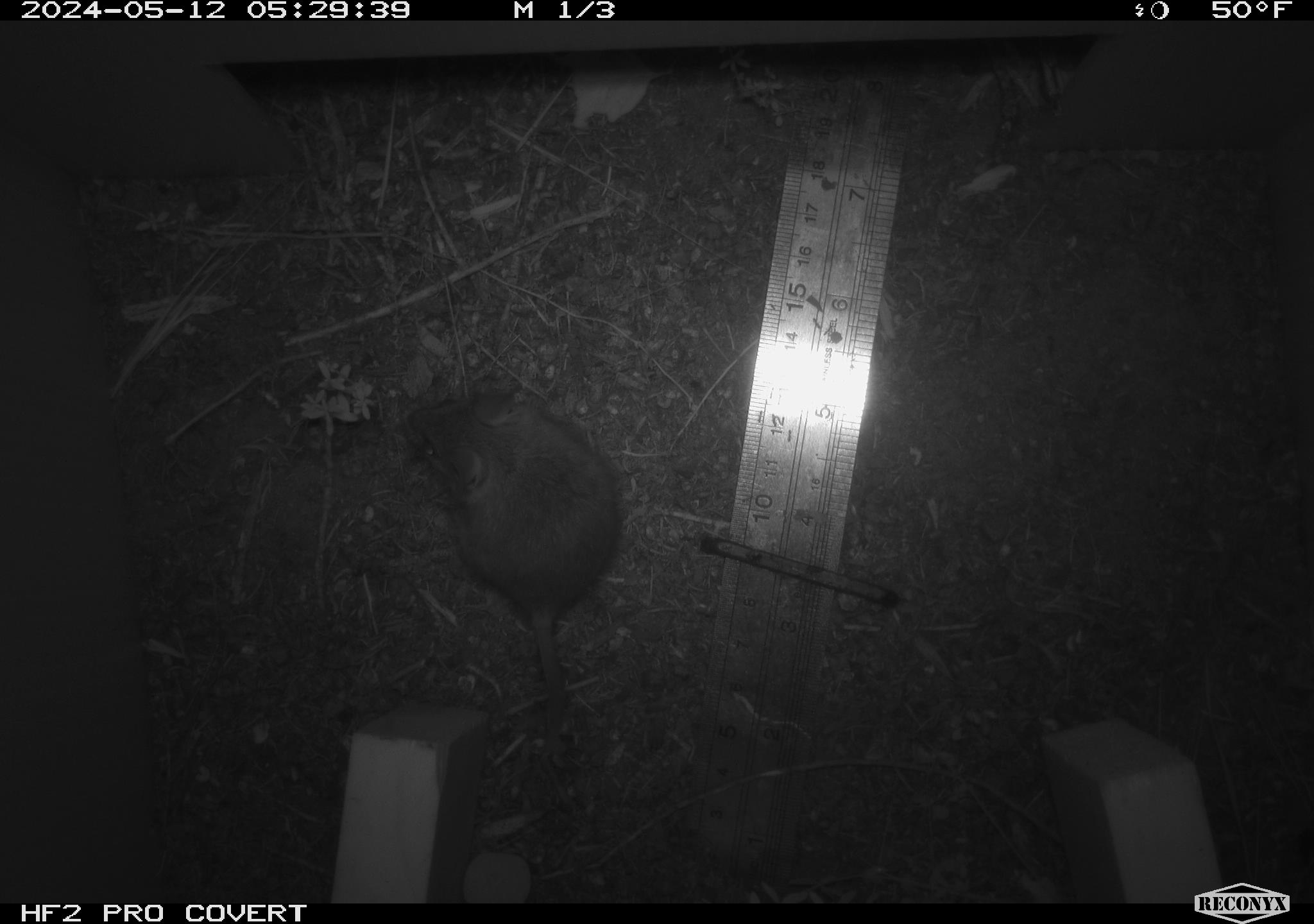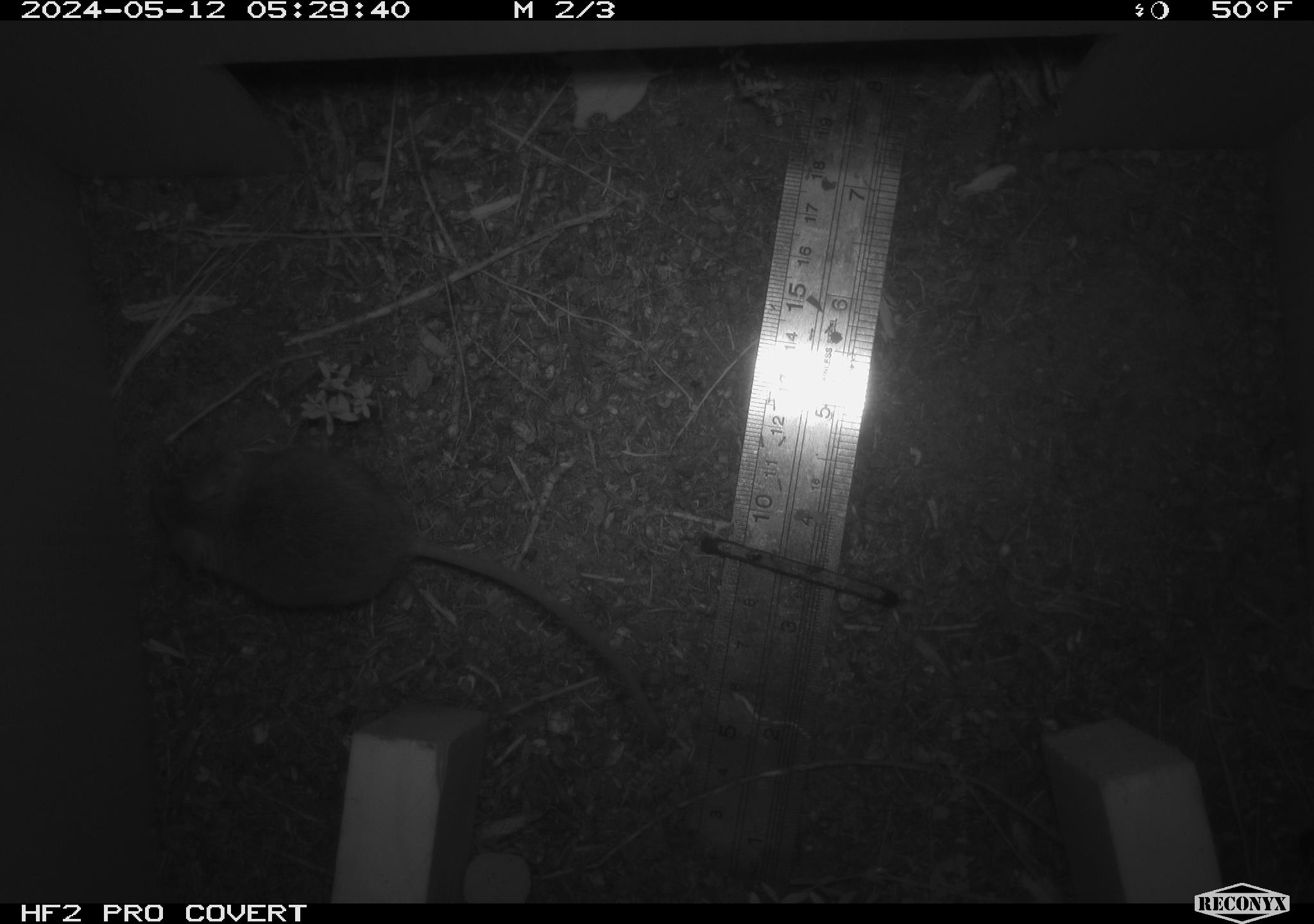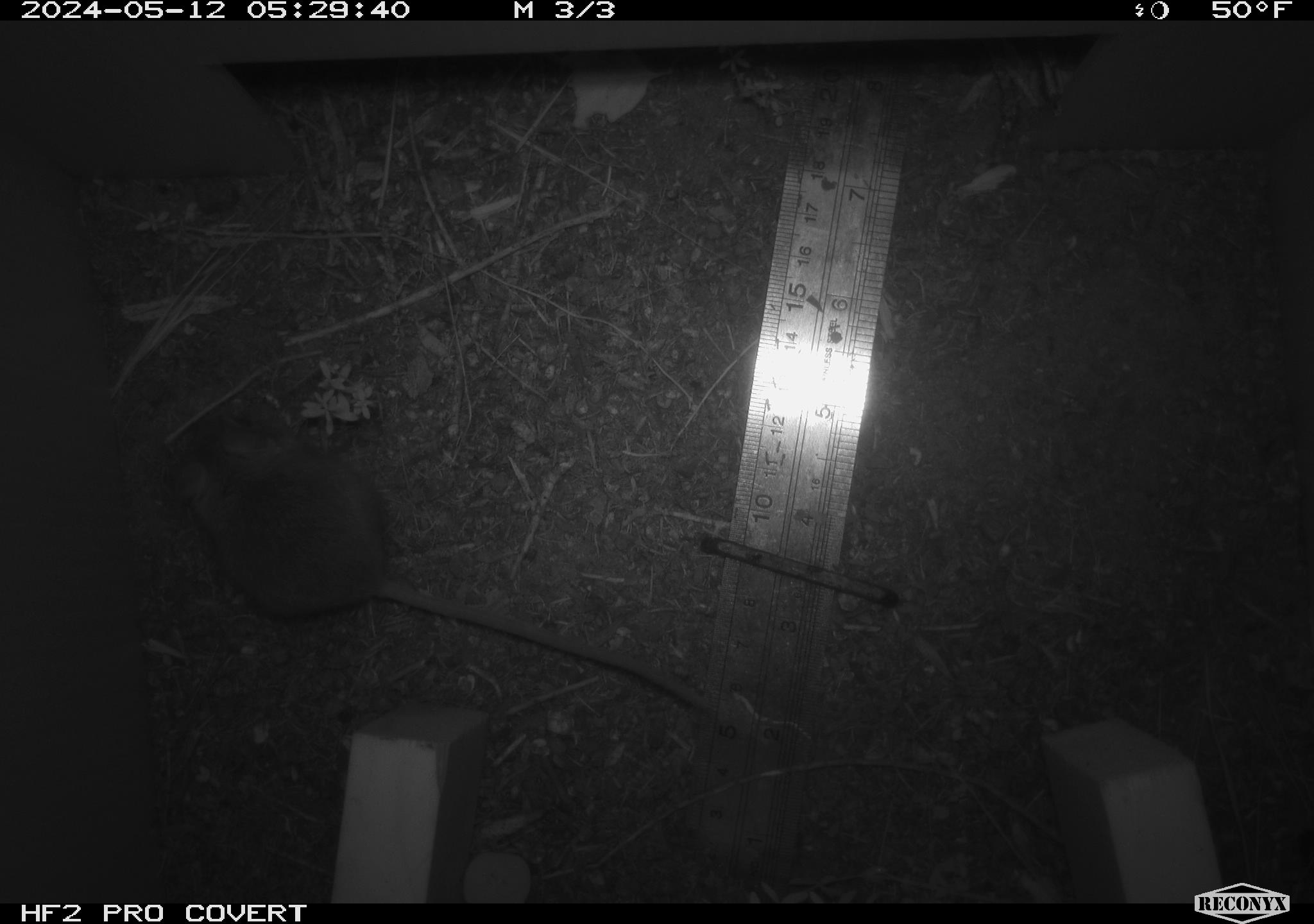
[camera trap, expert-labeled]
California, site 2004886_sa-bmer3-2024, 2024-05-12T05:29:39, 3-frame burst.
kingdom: Animalia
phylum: Chordata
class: Mammalia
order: Rodentia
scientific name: Rodentia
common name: mouse species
Mouse species (Rodentia).